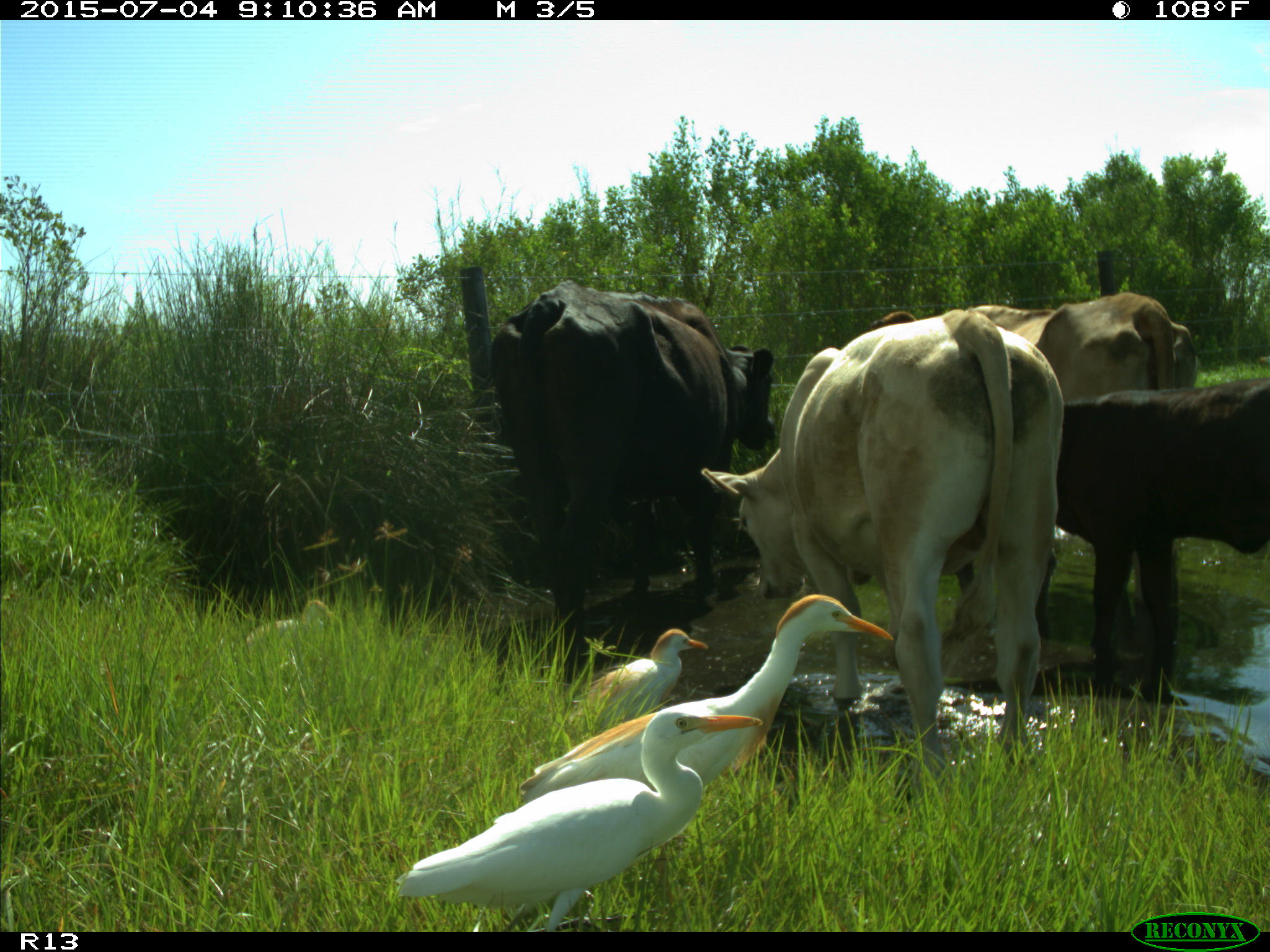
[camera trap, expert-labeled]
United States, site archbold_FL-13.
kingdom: Animalia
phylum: Chordata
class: Mammalia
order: Artiodactyla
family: Bovidae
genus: Bos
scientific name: Bos taurus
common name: domestic cow